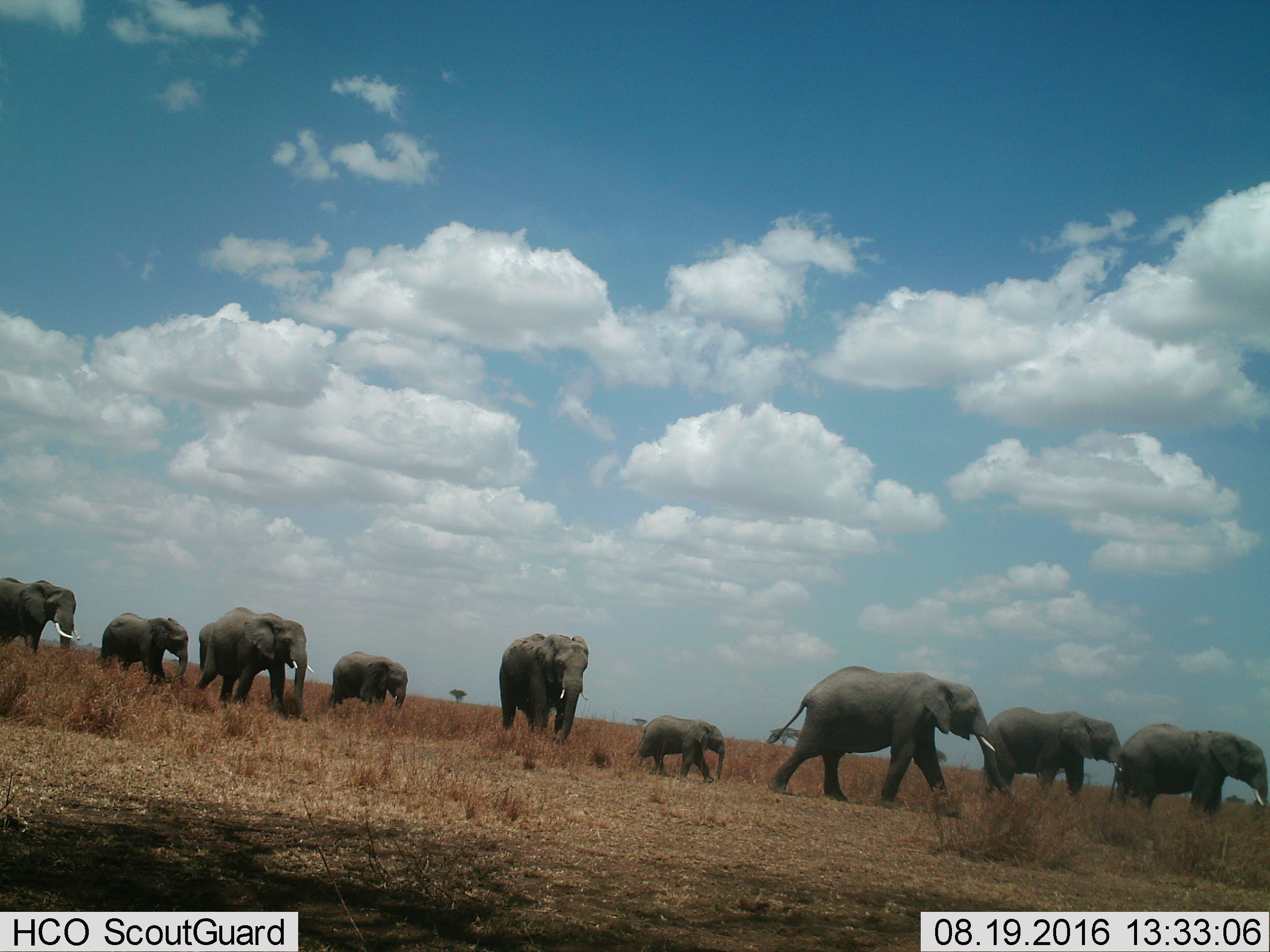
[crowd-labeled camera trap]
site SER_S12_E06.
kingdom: Animalia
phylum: Chordata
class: Mammalia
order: Proboscidea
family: Elephantidae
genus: Loxodonta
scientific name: Loxodonta africana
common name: african bush elephant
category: elephant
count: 9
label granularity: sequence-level